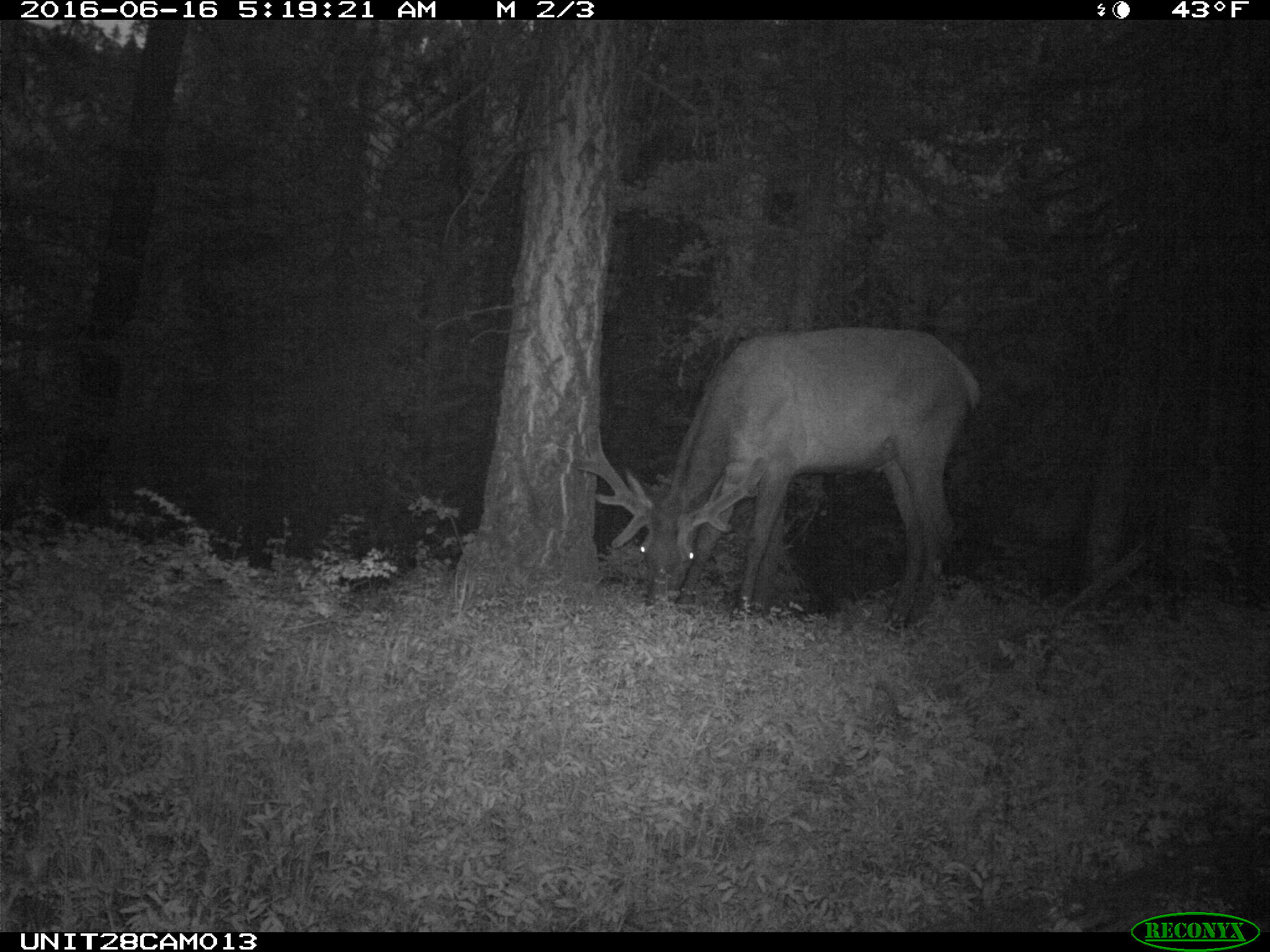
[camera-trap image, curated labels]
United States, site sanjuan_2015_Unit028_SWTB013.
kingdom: Animalia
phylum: Chordata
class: Mammalia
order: Artiodactyla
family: Cervidae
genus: Cervus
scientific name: Cervus elaphus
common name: red deer